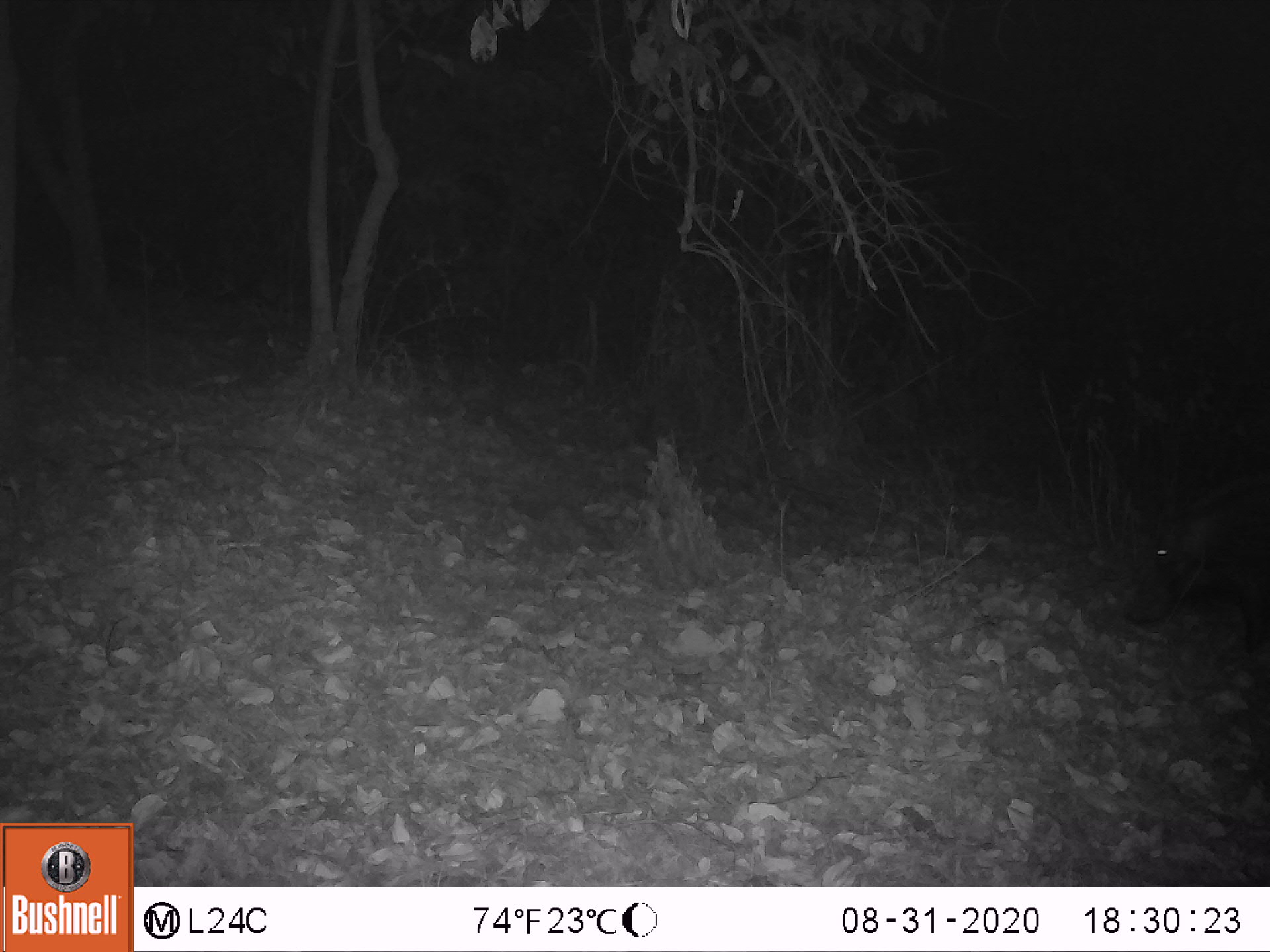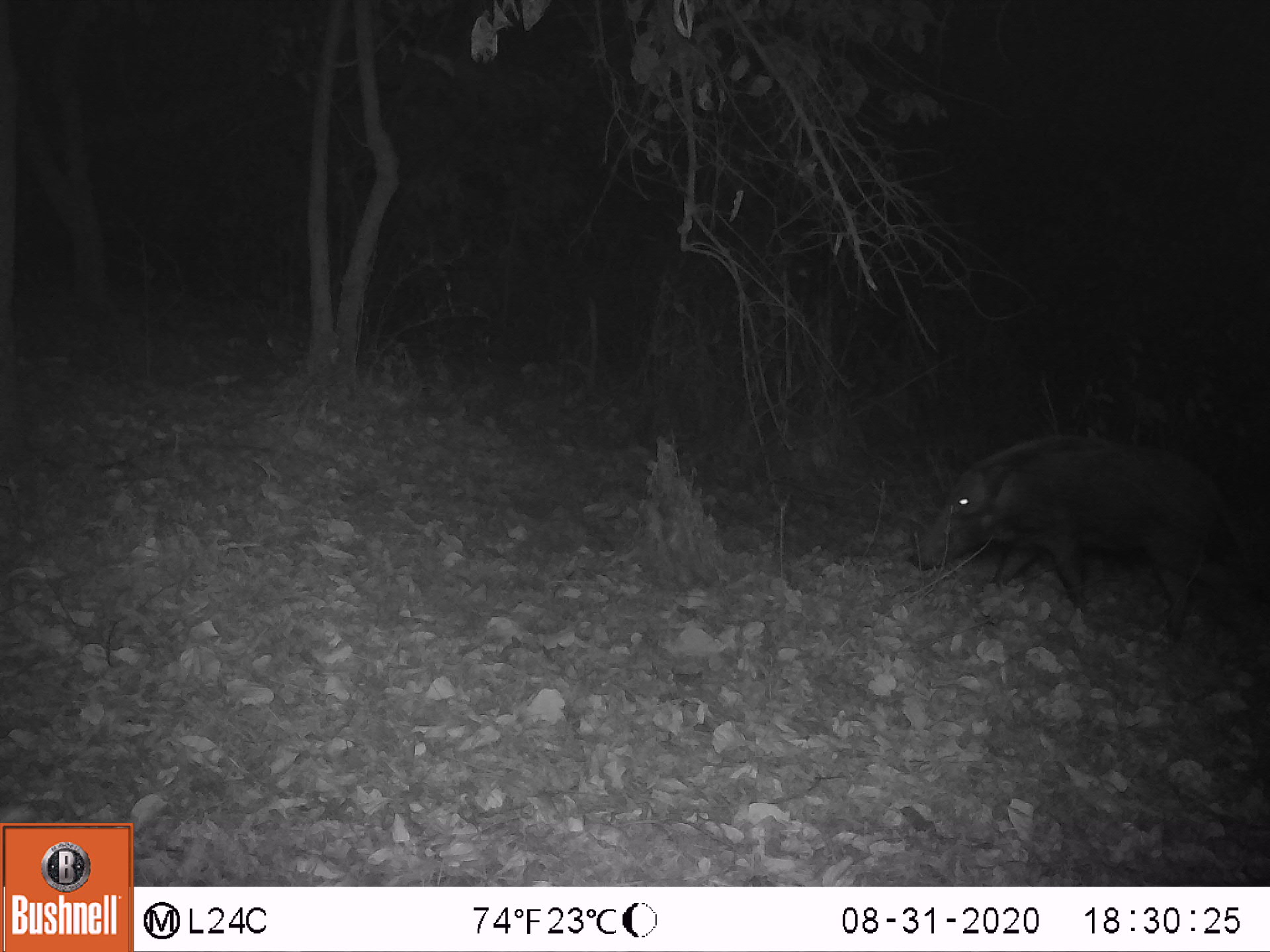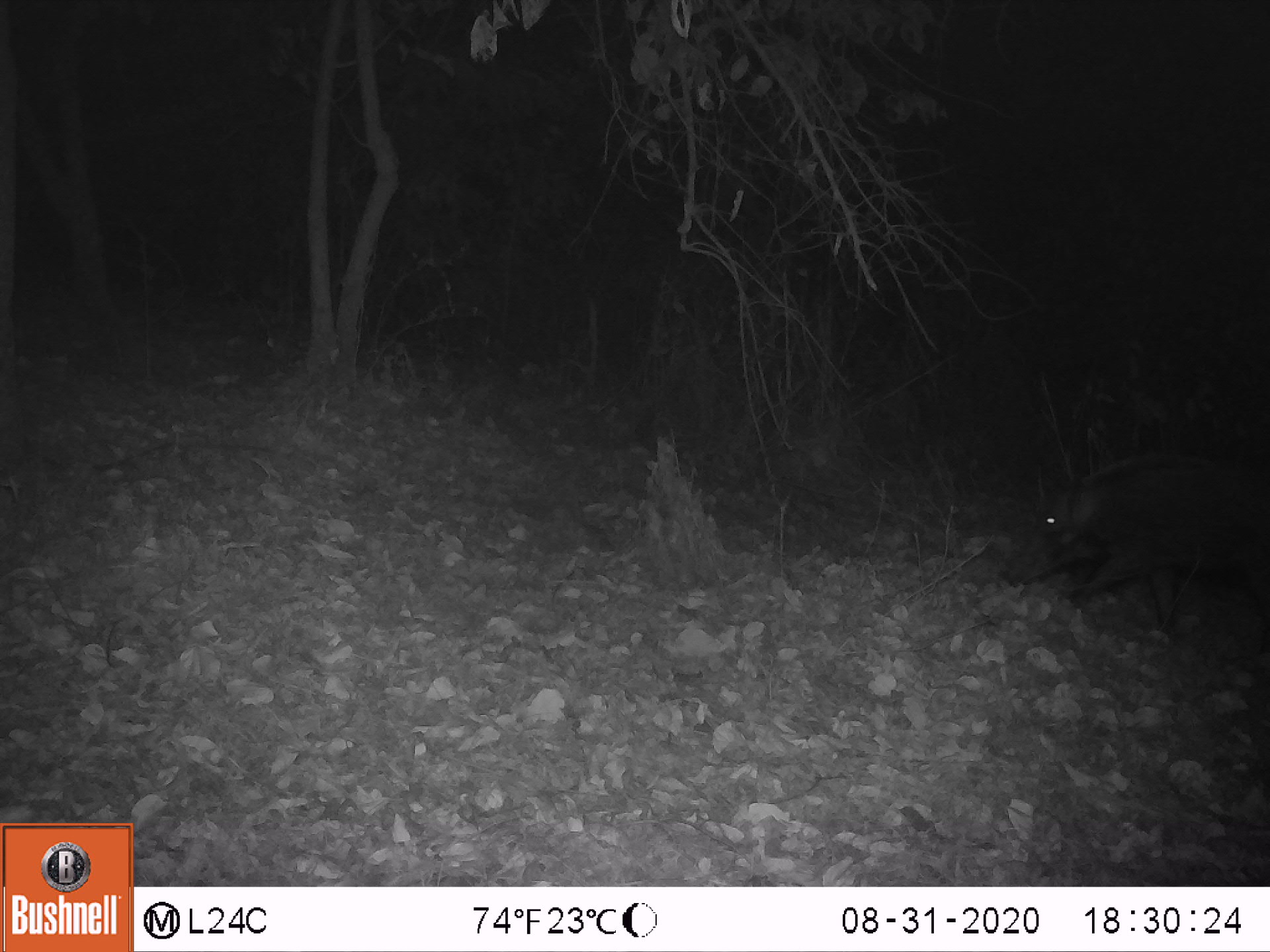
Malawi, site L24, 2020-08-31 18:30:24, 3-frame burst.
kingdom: Animalia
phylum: Chordata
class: Mammalia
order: Artiodactyla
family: Suidae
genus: Potamochoerus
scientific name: Potamochoerus larvatus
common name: bushpig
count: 1